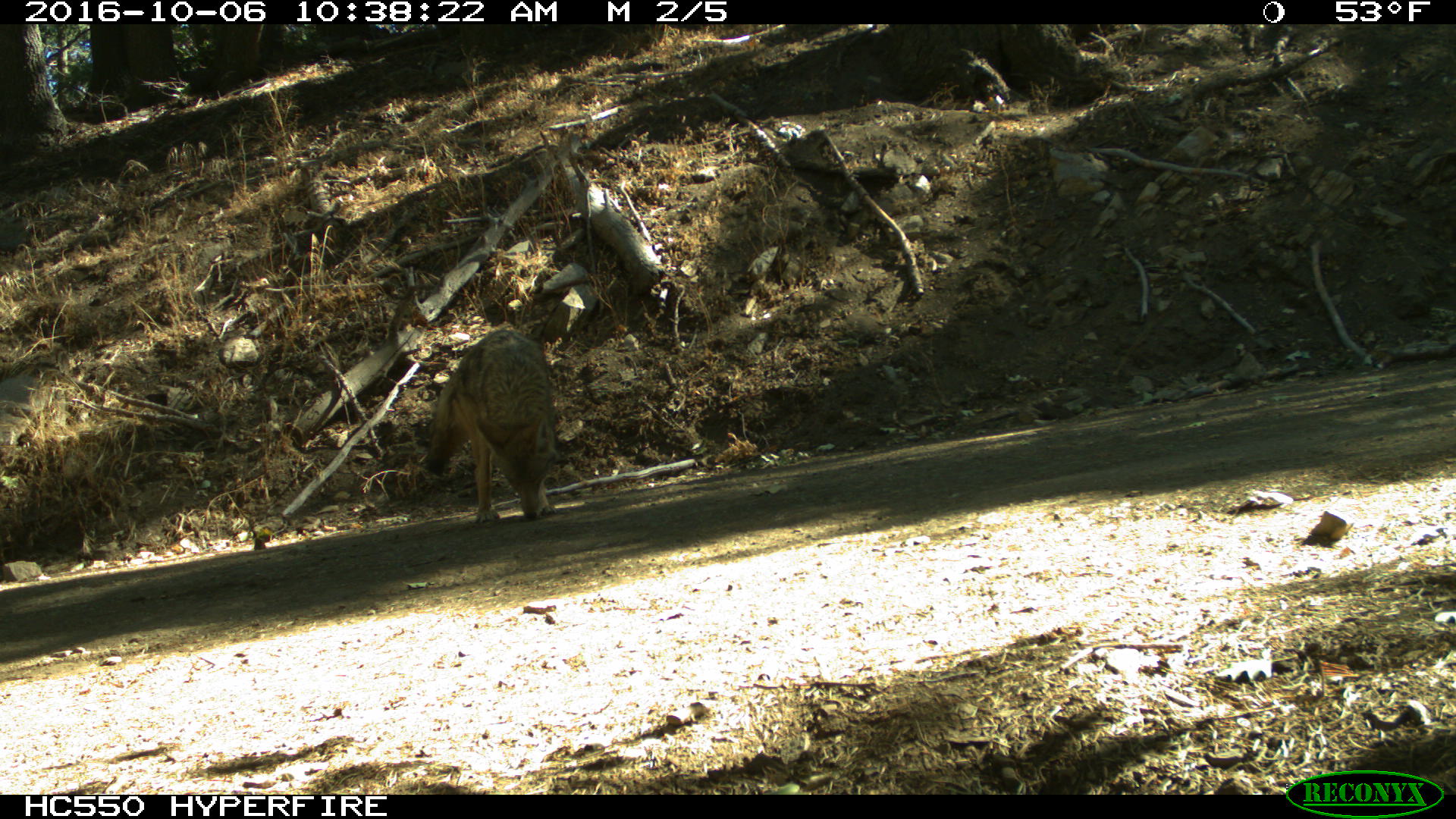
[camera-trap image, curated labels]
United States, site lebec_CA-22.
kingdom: Animalia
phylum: Chordata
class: Mammalia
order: Carnivora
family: Canidae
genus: Canis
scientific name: Canis latrans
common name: coyote